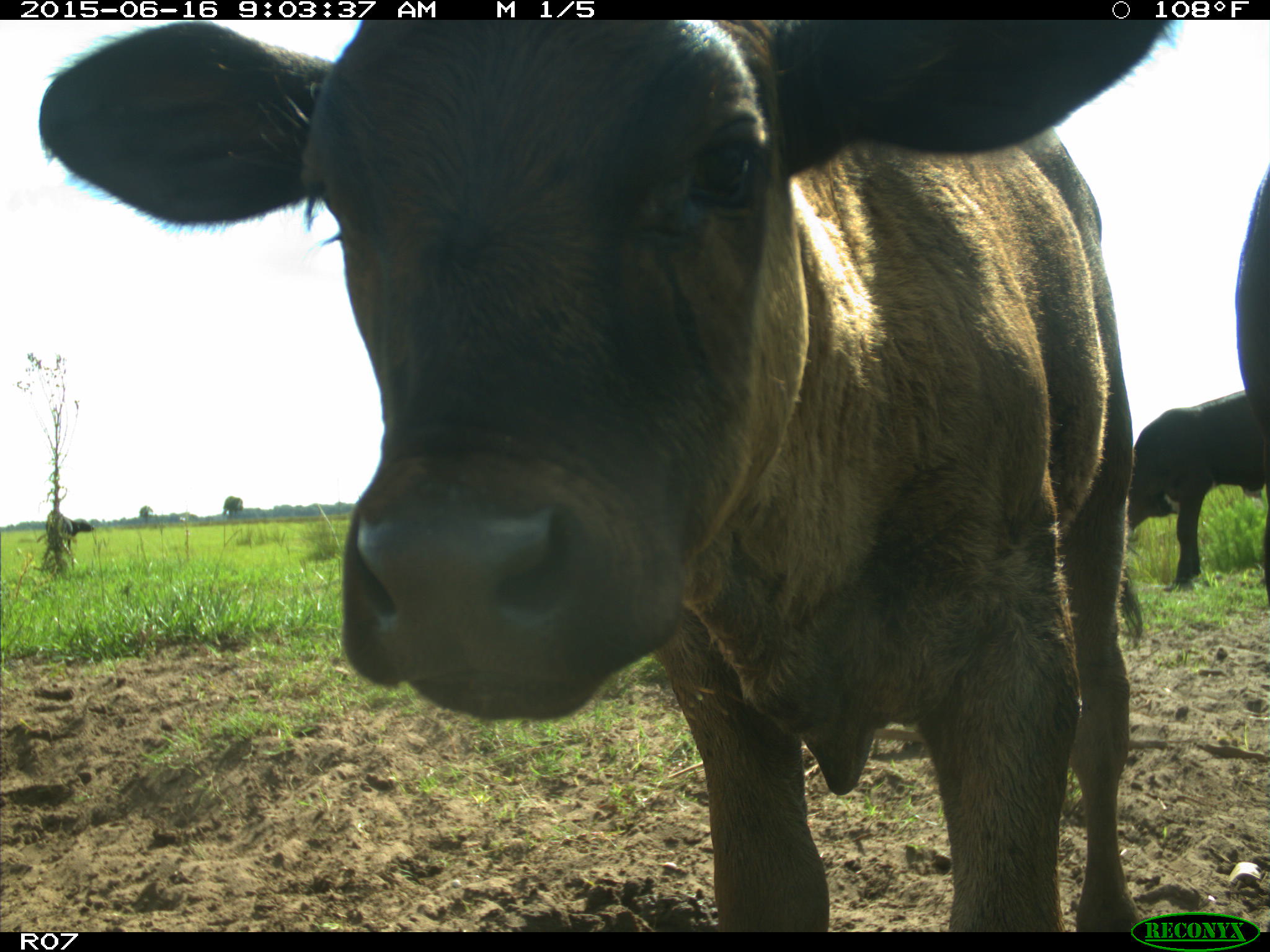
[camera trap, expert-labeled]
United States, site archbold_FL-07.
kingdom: Animalia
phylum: Chordata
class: Mammalia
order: Artiodactyla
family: Bovidae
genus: Bos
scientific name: Bos taurus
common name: domestic cow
Bos taurus (domestic cow).